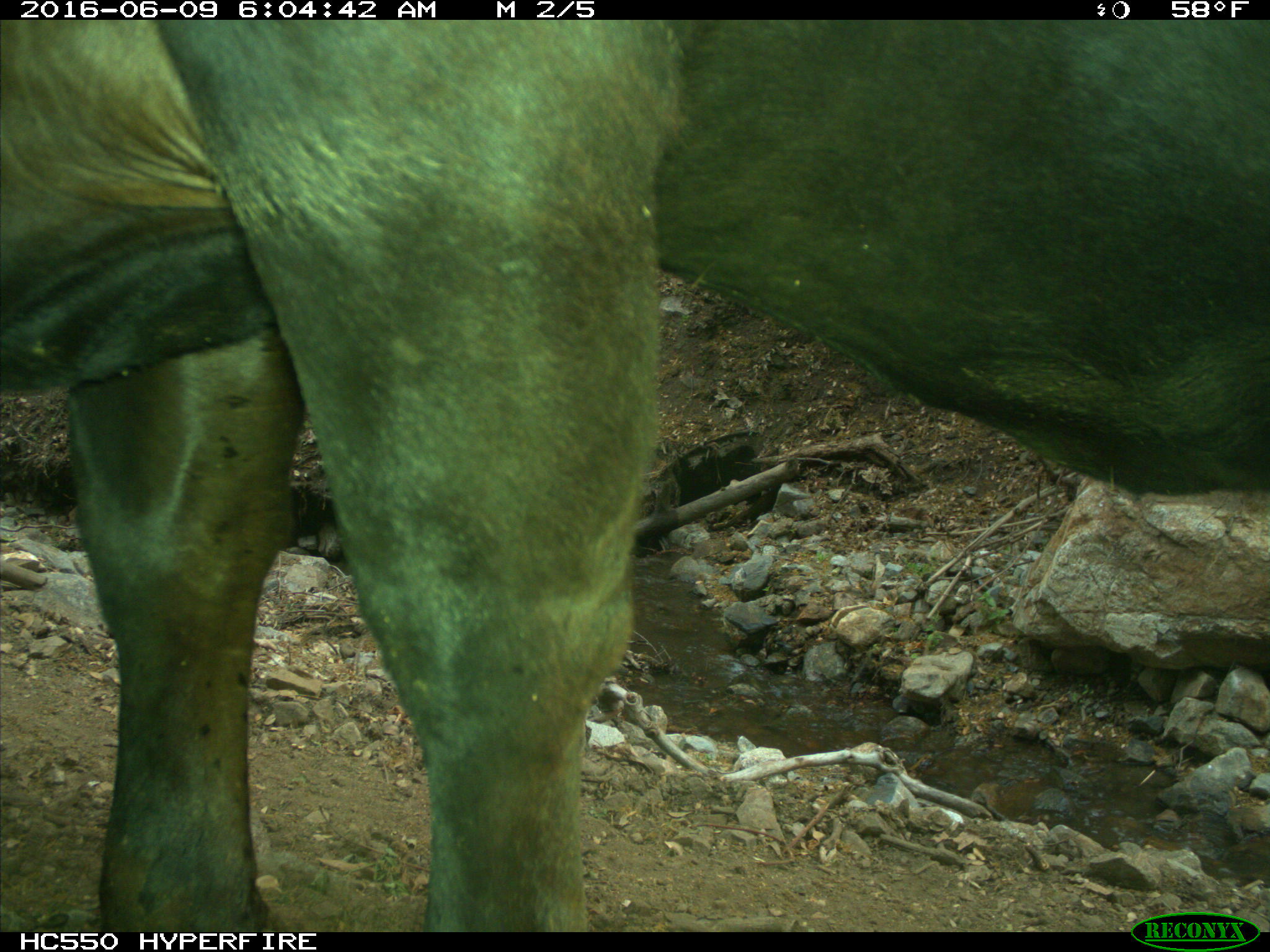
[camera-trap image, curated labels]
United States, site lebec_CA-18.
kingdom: Animalia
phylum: Chordata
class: Mammalia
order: Artiodactyla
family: Bovidae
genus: Bos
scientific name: Bos taurus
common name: domestic cow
Bos taurus (domestic cow).